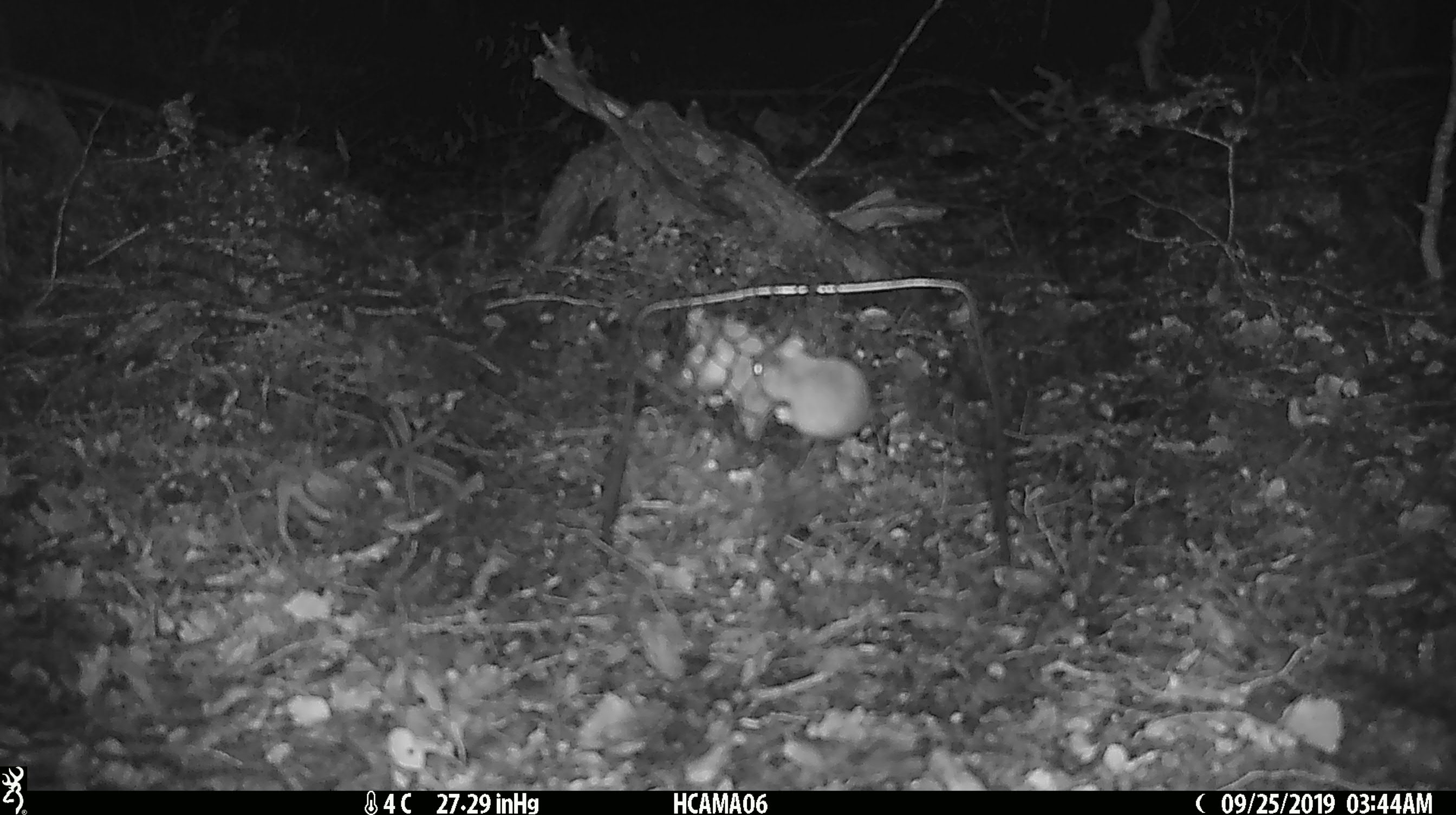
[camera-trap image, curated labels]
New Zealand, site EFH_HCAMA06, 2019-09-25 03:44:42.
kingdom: Animalia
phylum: Chordata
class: Mammalia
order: Rodentia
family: Muridae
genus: Mus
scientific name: Mus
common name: mouse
Mouse (Mus).